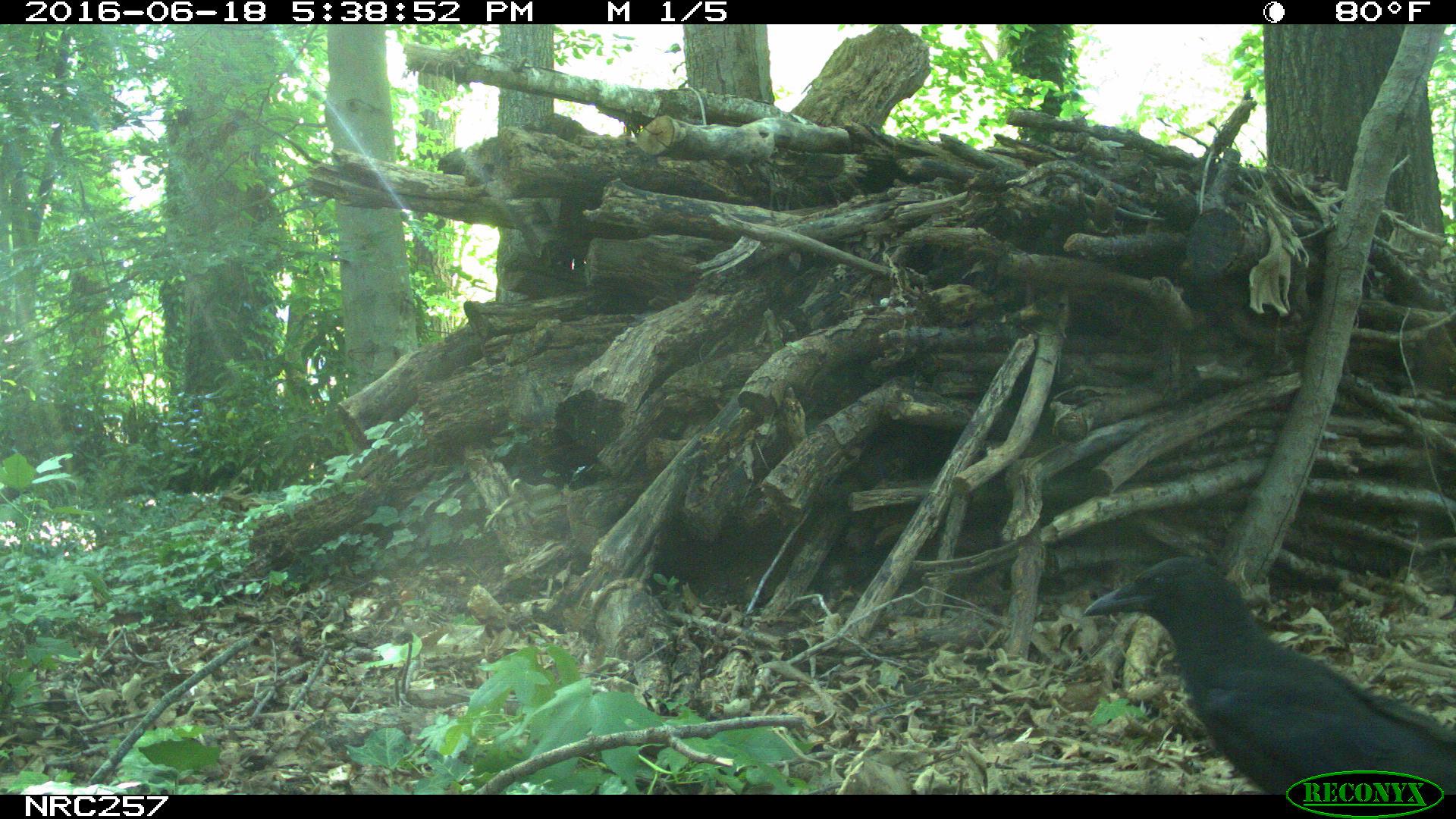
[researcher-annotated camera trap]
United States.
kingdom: Animalia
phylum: Chordata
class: Aves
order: Passeriformes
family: Corvidae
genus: Corvus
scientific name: Corvus brachyrhynchos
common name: american crow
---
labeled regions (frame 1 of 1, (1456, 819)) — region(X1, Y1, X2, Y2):
American Crow: region(1079, 541, 1450, 785)